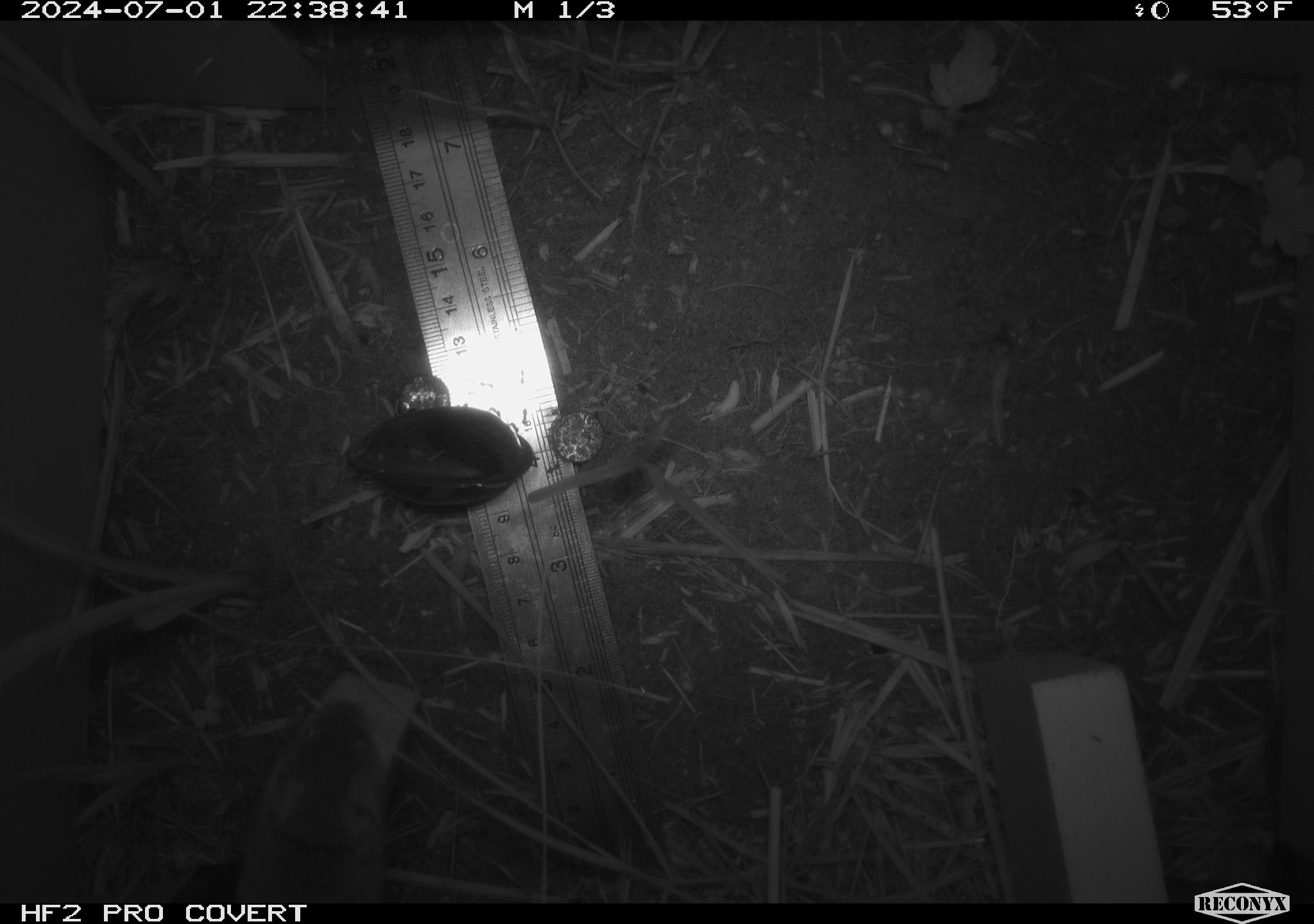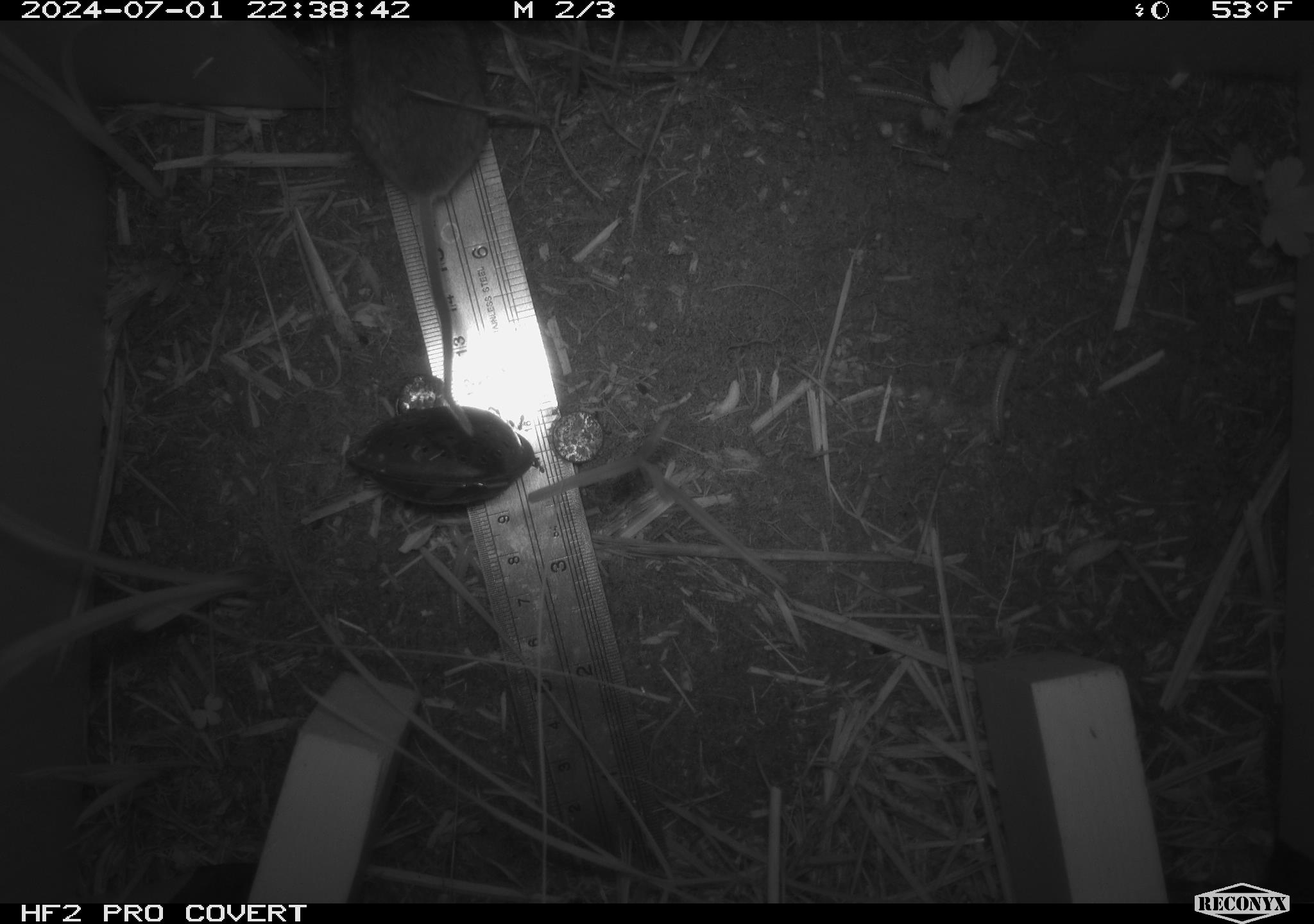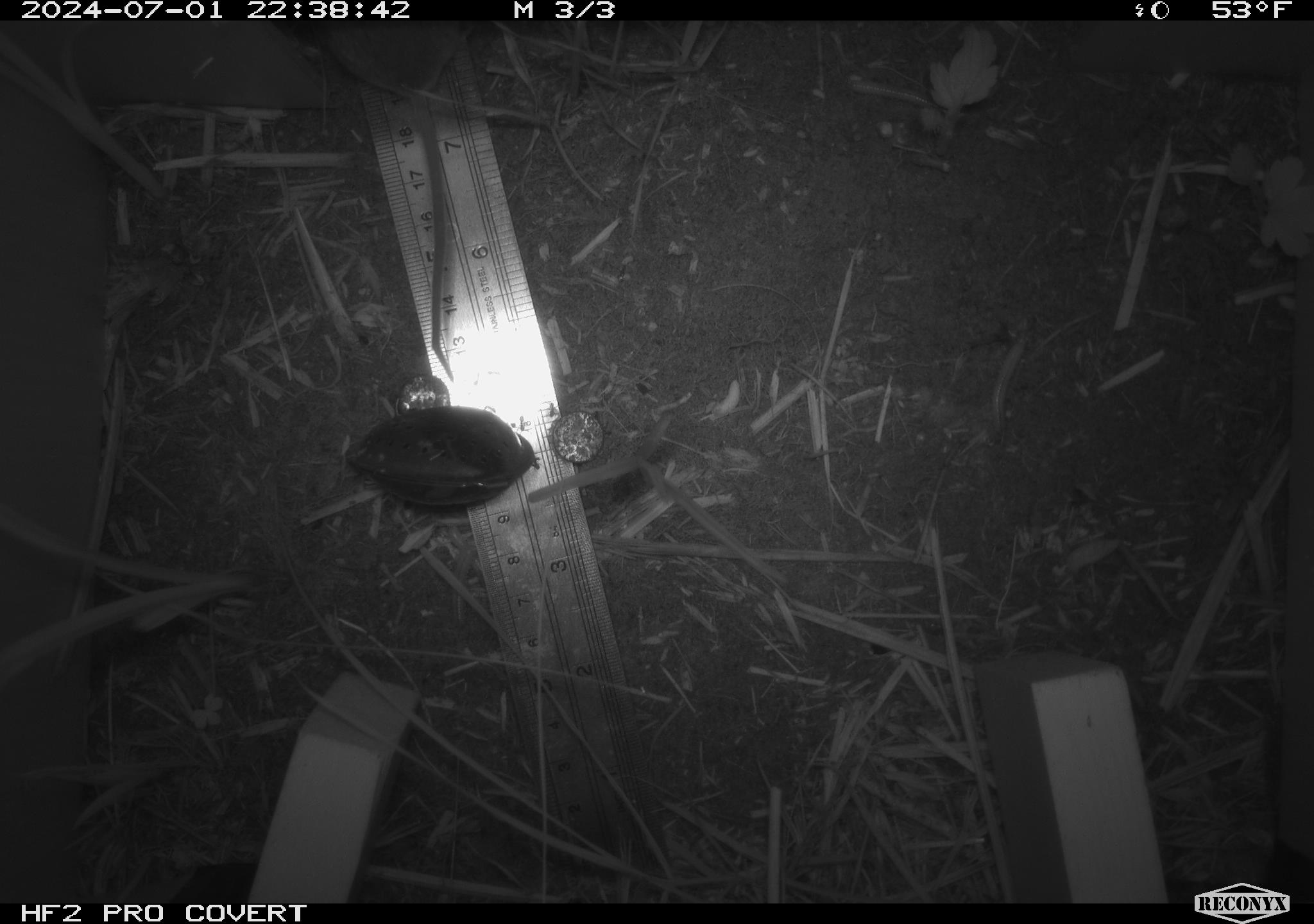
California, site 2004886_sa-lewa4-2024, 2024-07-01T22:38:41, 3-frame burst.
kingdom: Animalia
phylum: Chordata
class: Mammalia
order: Rodentia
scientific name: Rodentia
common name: rodent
Rodent (Rodentia).